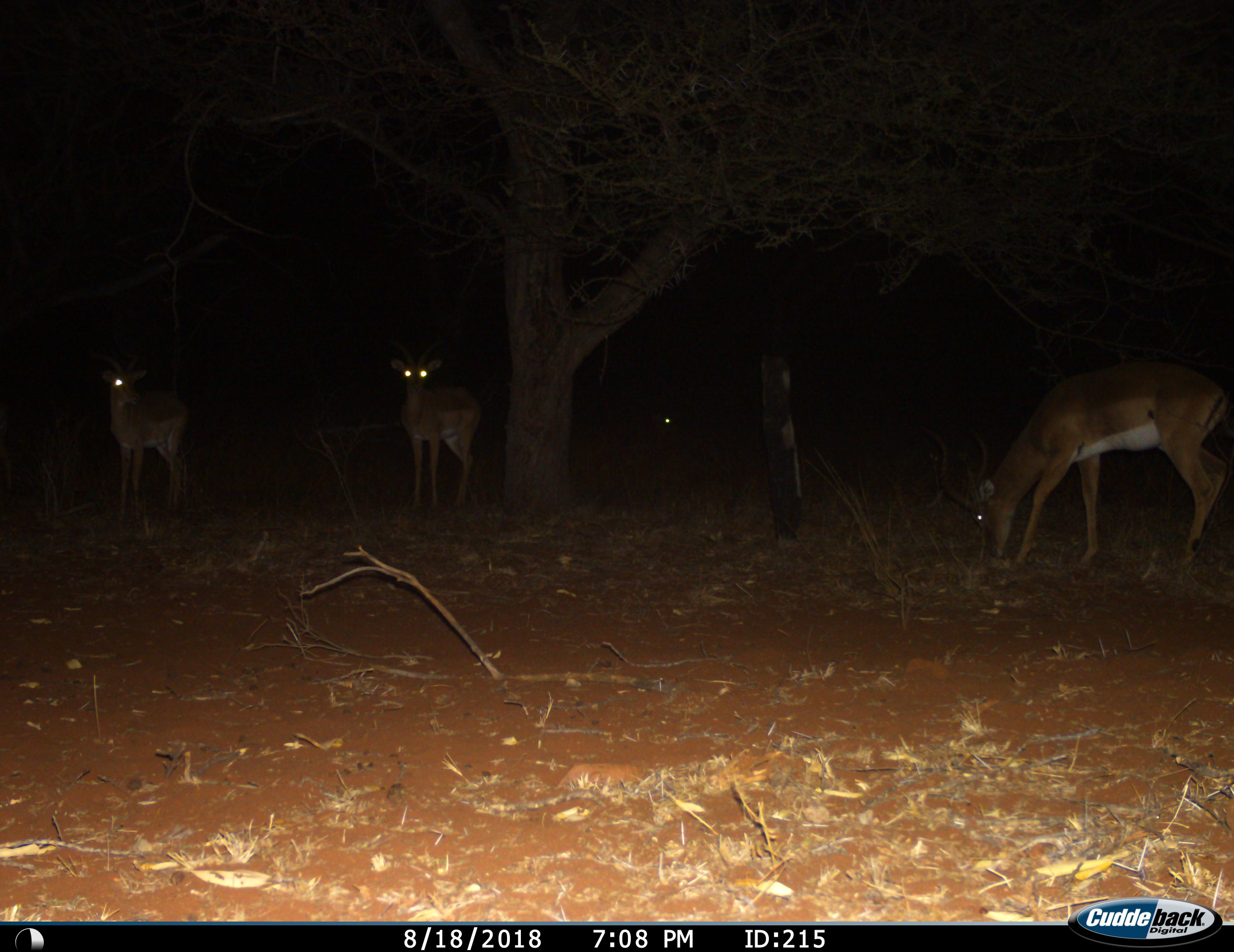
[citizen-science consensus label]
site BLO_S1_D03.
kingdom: Animalia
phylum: Chordata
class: Mammalia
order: Artiodactyla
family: Bovidae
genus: Aepyceros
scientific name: Aepyceros melampus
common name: impala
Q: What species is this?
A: Impala (Aepyceros melampus).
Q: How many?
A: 4.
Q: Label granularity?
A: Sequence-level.